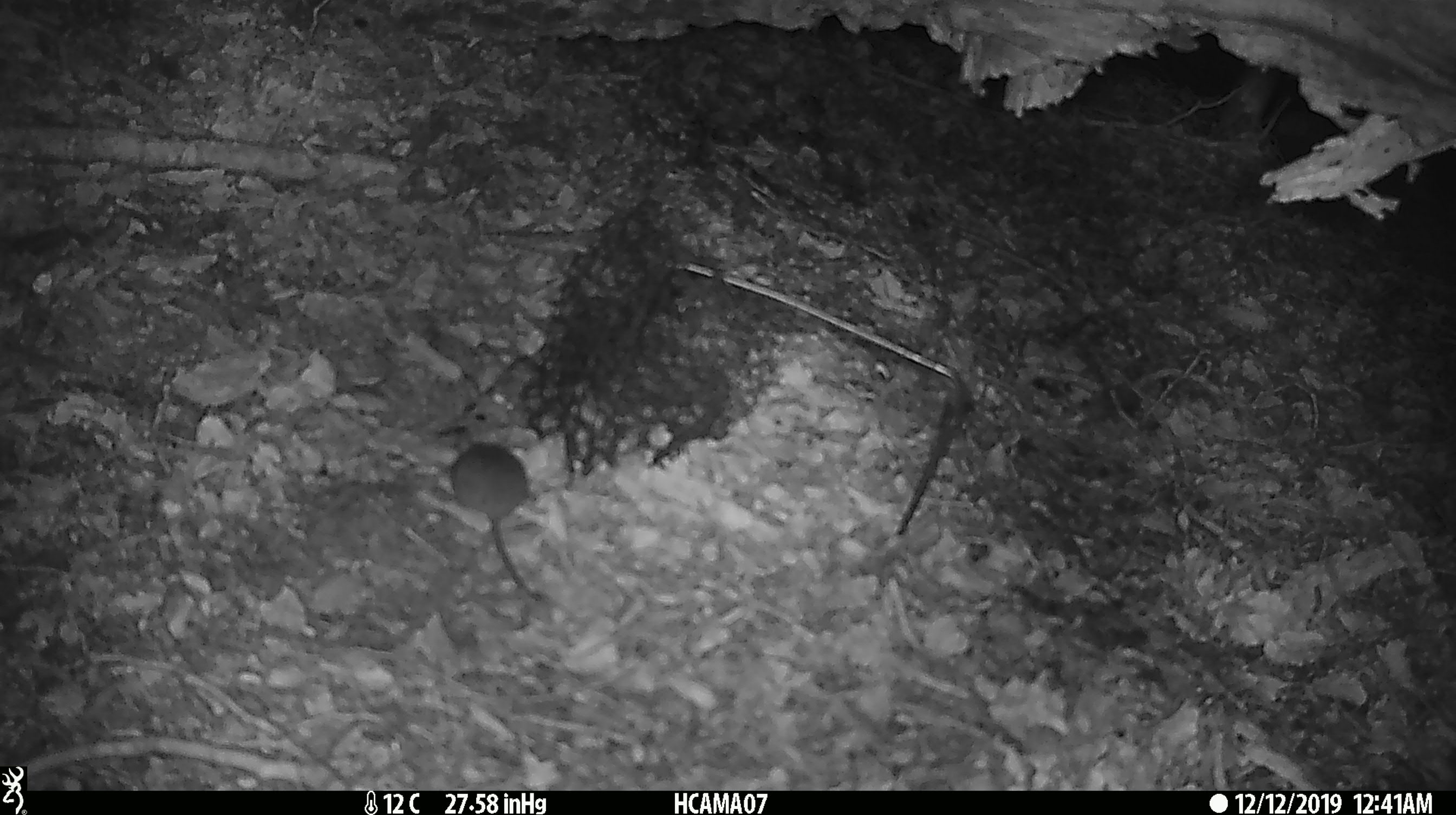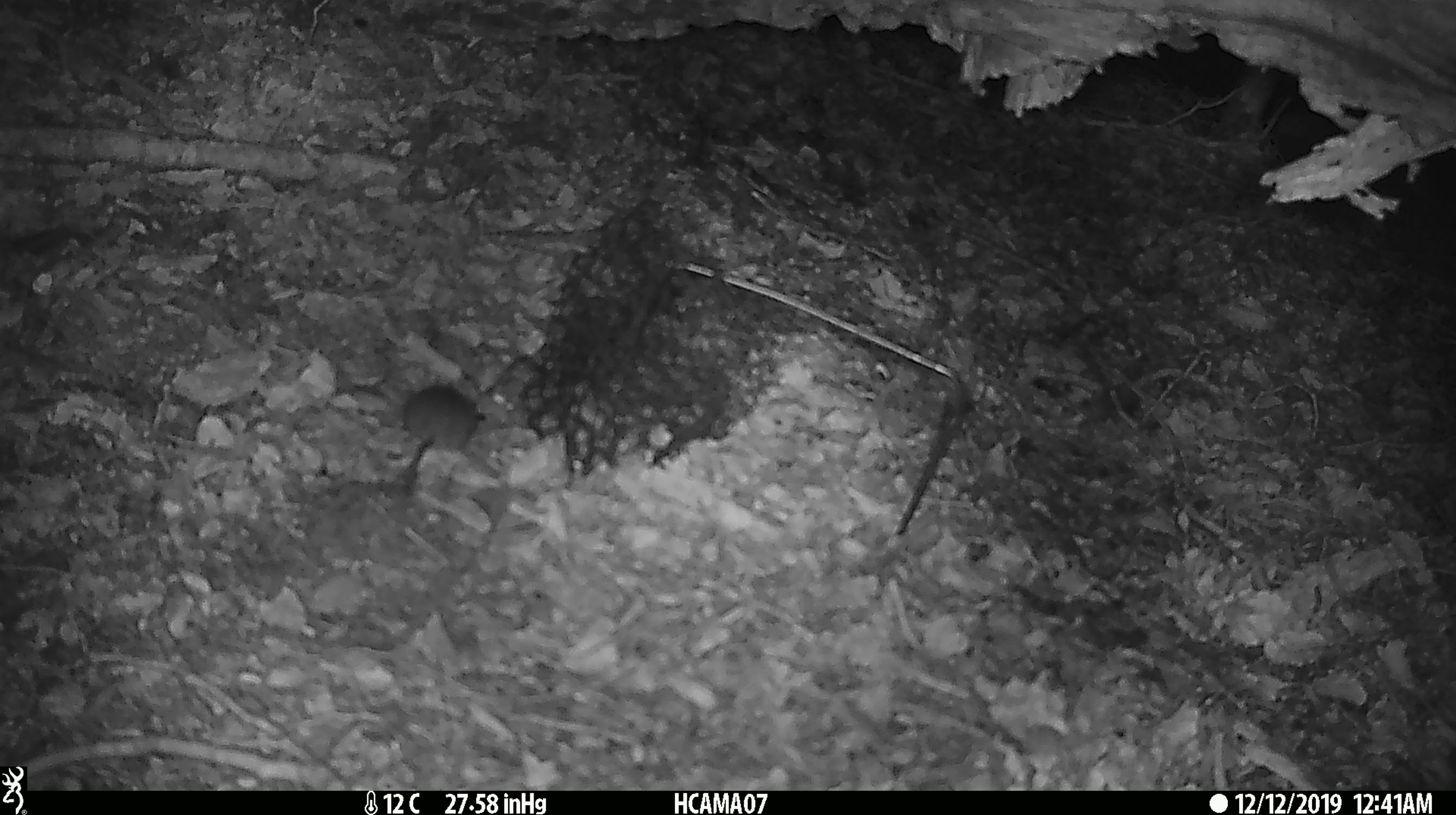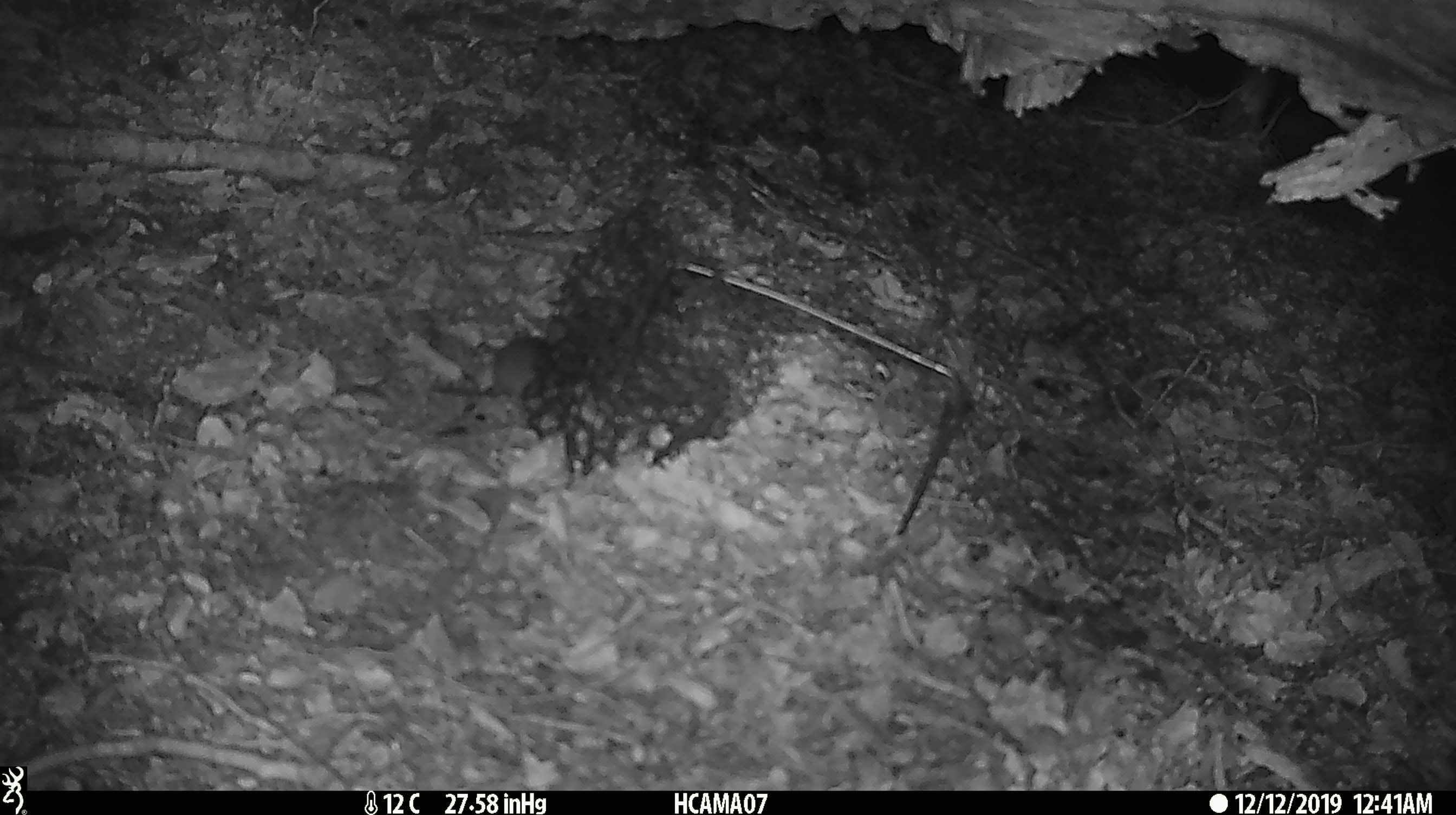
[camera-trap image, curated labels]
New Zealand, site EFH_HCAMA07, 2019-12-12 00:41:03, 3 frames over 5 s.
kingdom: Animalia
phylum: Chordata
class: Mammalia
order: Rodentia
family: Muridae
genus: Mus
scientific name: Mus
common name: mouse